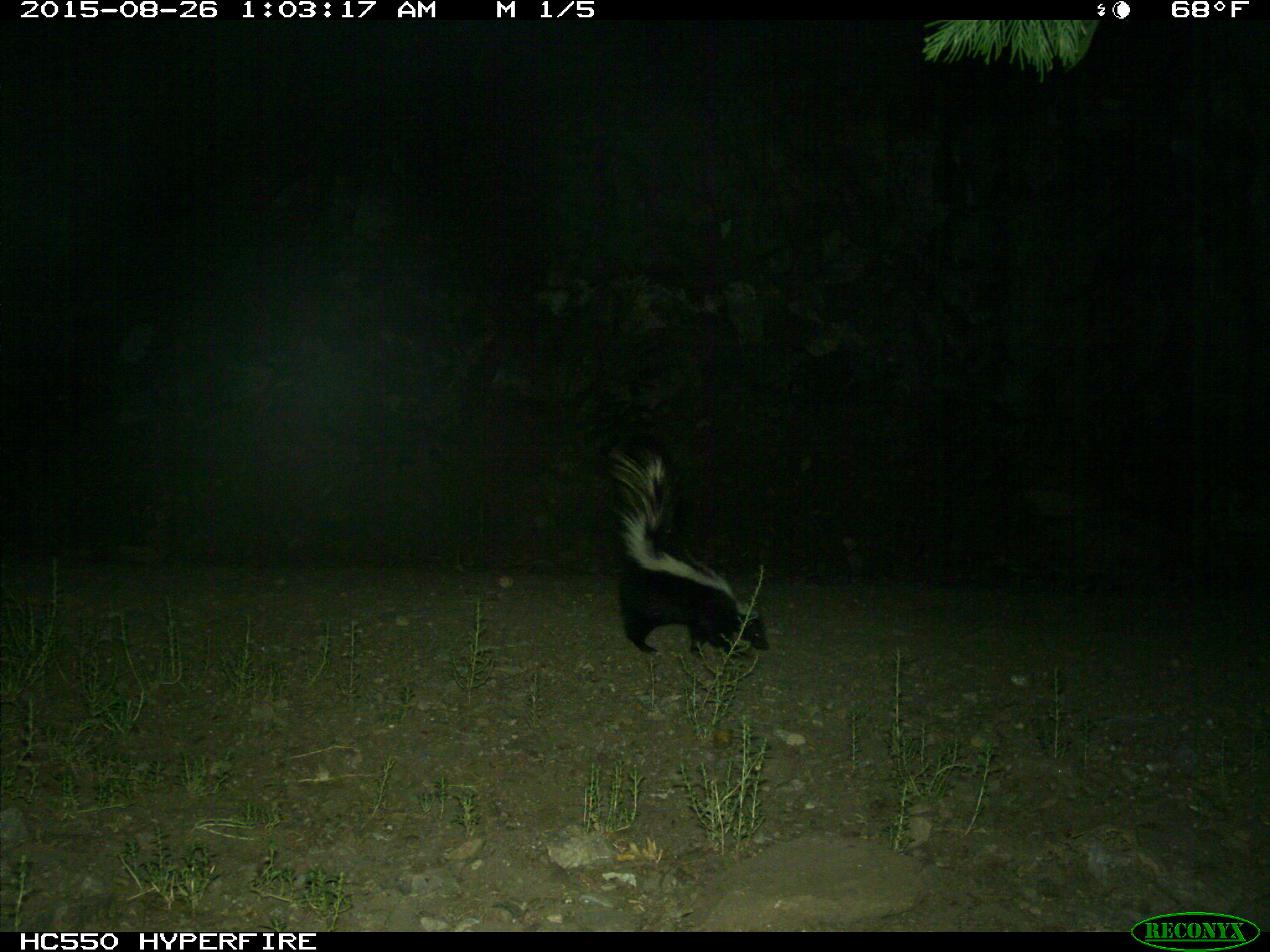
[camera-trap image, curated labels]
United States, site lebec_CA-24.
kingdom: Animalia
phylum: Chordata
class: Mammalia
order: Carnivora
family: Mephitidae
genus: Mephitis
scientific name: Mephitis mephitis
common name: striped skunk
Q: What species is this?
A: Mephitis mephitis (striped skunk).